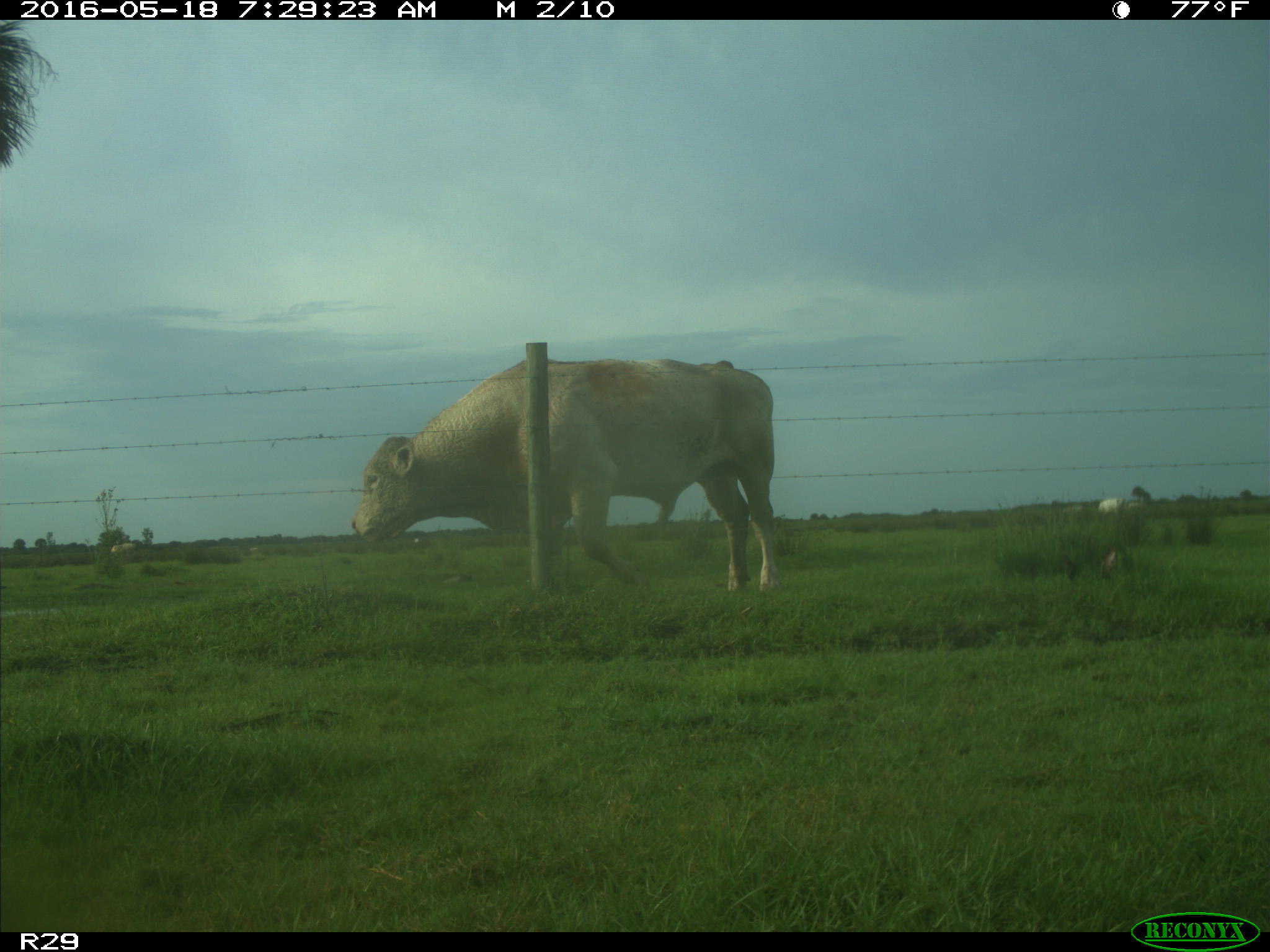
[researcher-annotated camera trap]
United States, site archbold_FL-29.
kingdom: Animalia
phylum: Chordata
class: Mammalia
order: Artiodactyla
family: Bovidae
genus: Bos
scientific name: Bos taurus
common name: domestic cow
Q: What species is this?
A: Bos taurus (domestic cow).